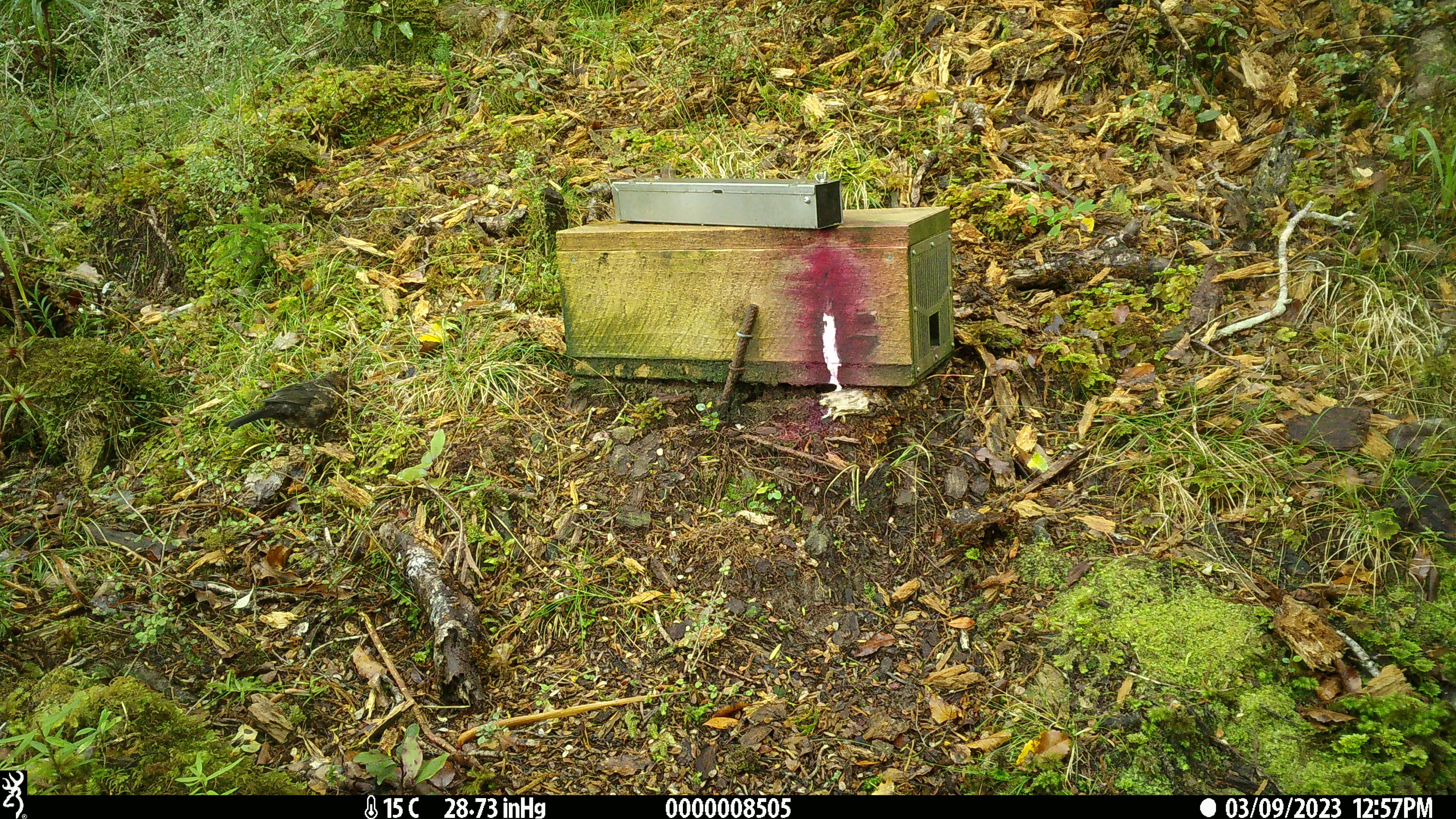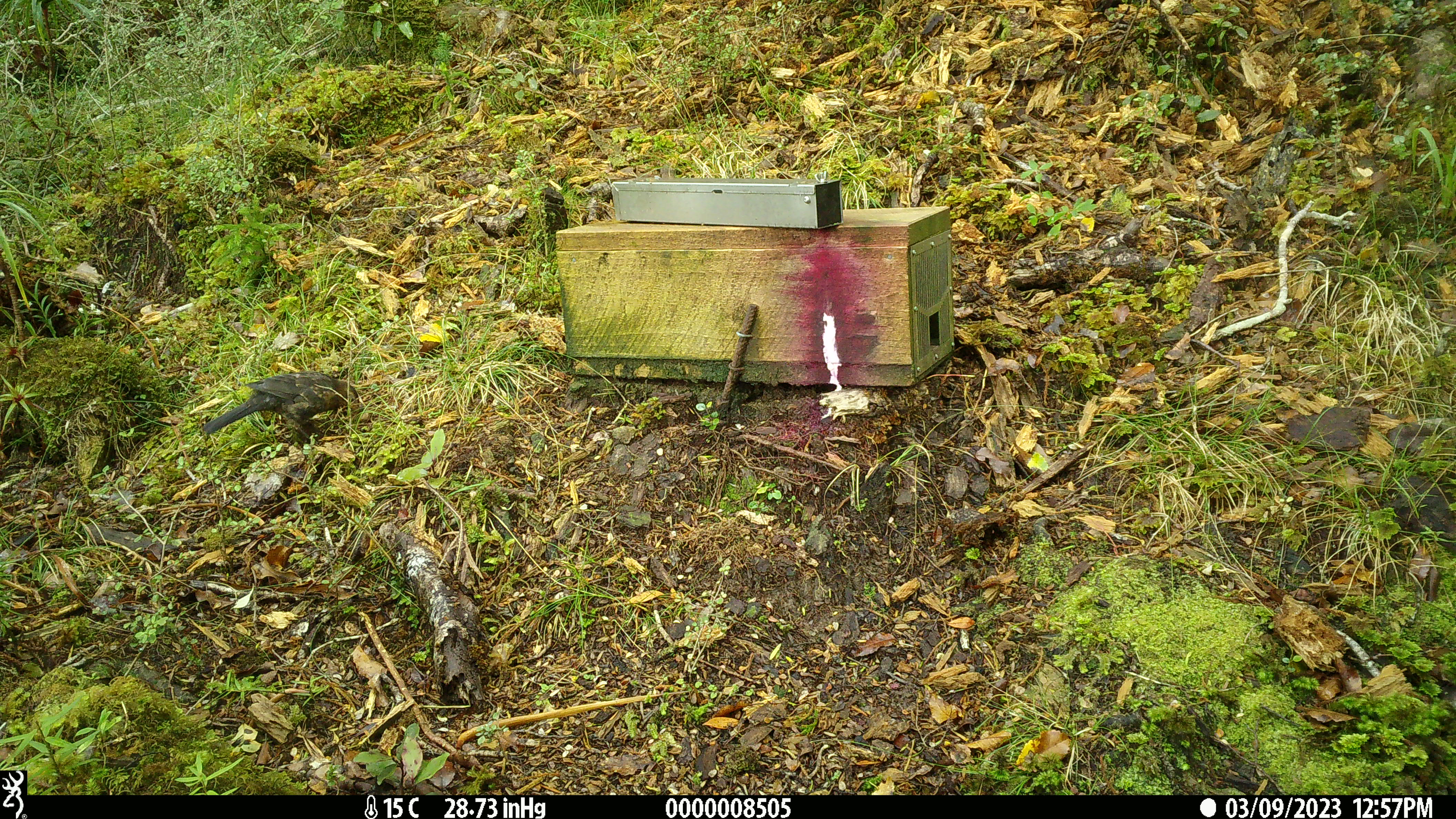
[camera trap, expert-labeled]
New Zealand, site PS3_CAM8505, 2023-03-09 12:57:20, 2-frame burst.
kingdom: Animalia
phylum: Chordata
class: Aves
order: Passeriformes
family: Turdidae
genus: Turdus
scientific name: Turdus merula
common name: eurasian blackbird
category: blackbird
Blackbird (eurasian blackbird) (Turdus merula).